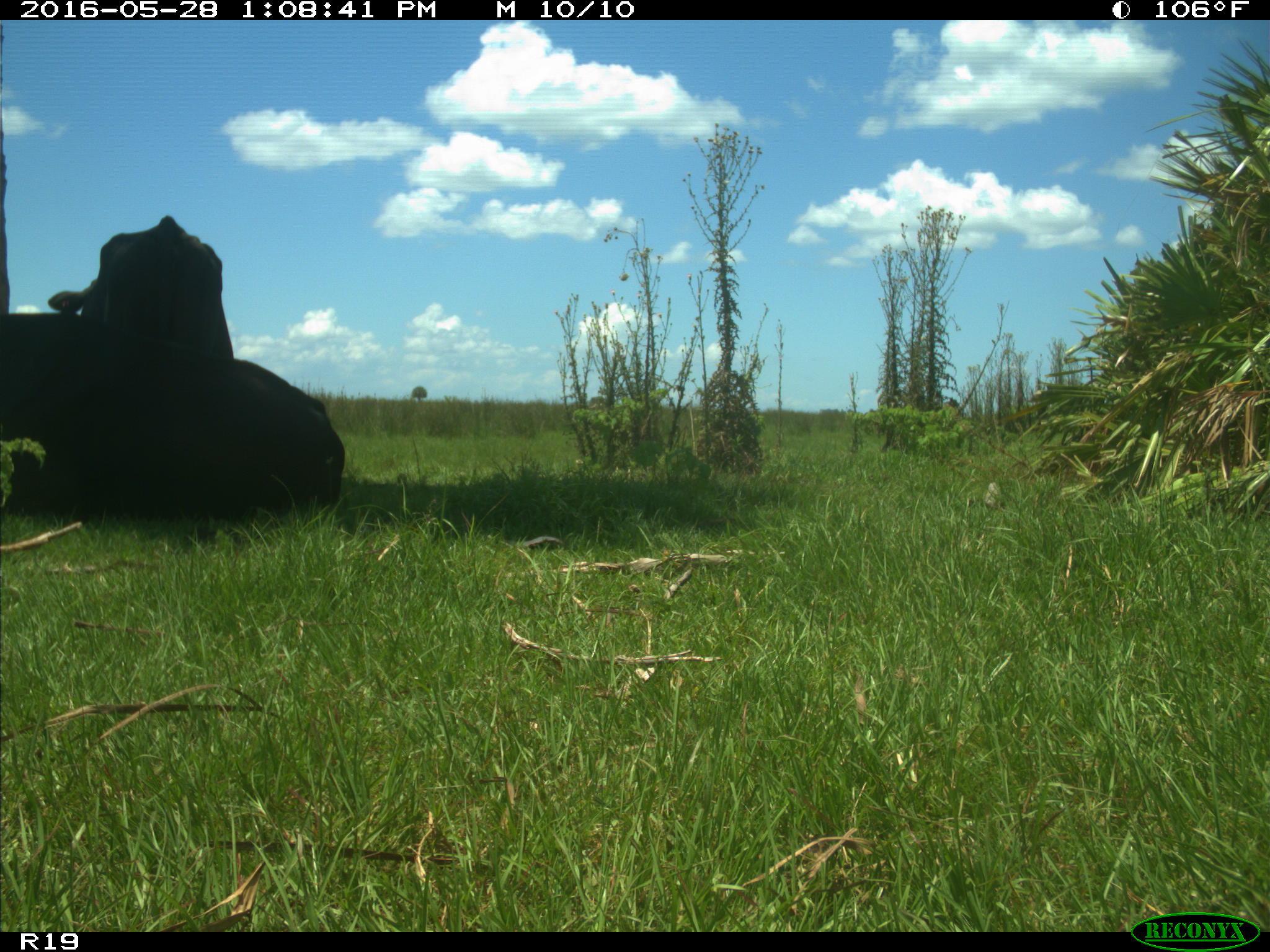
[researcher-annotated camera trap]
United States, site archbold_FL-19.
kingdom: Animalia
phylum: Chordata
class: Mammalia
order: Artiodactyla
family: Bovidae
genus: Bos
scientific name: Bos taurus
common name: domestic cow